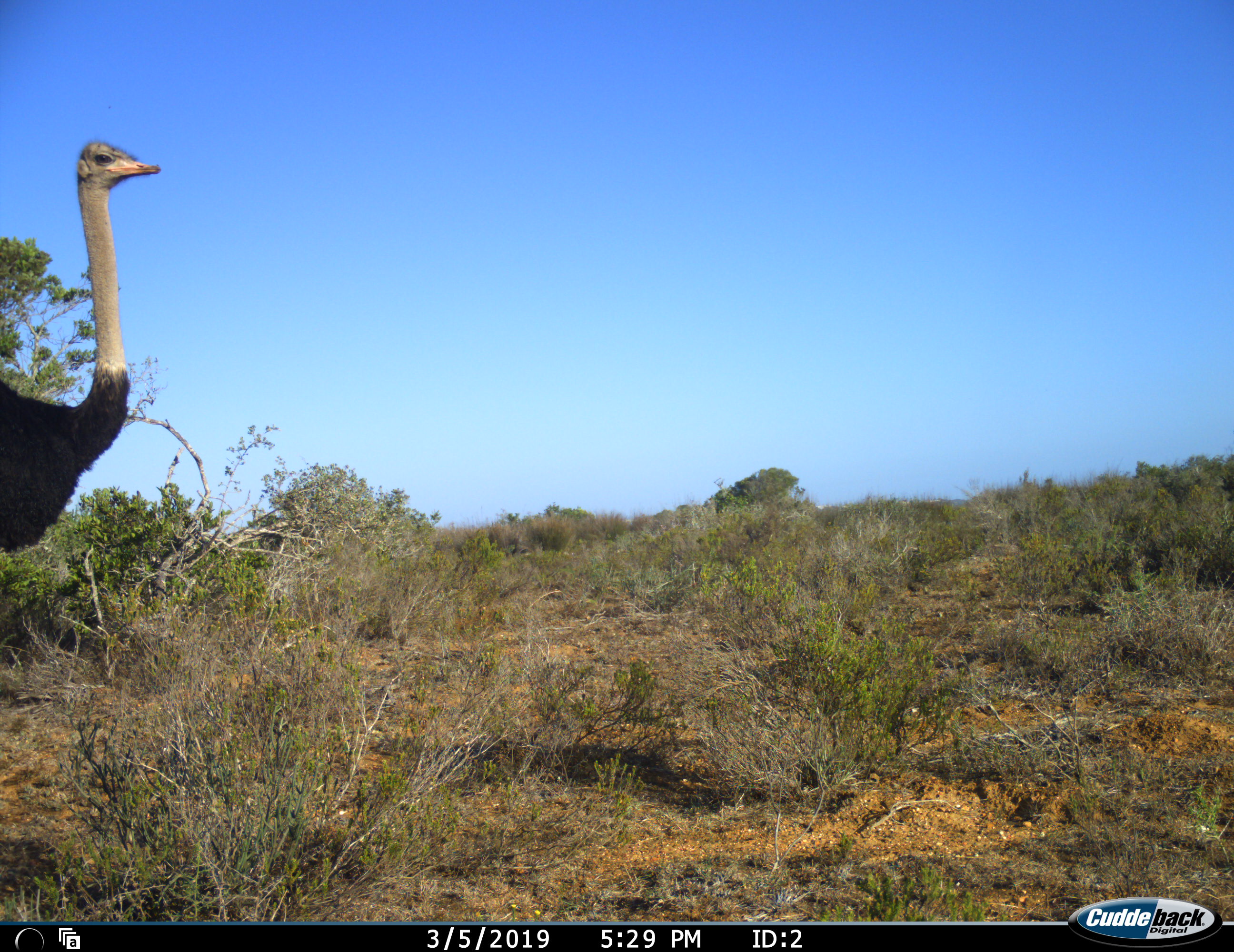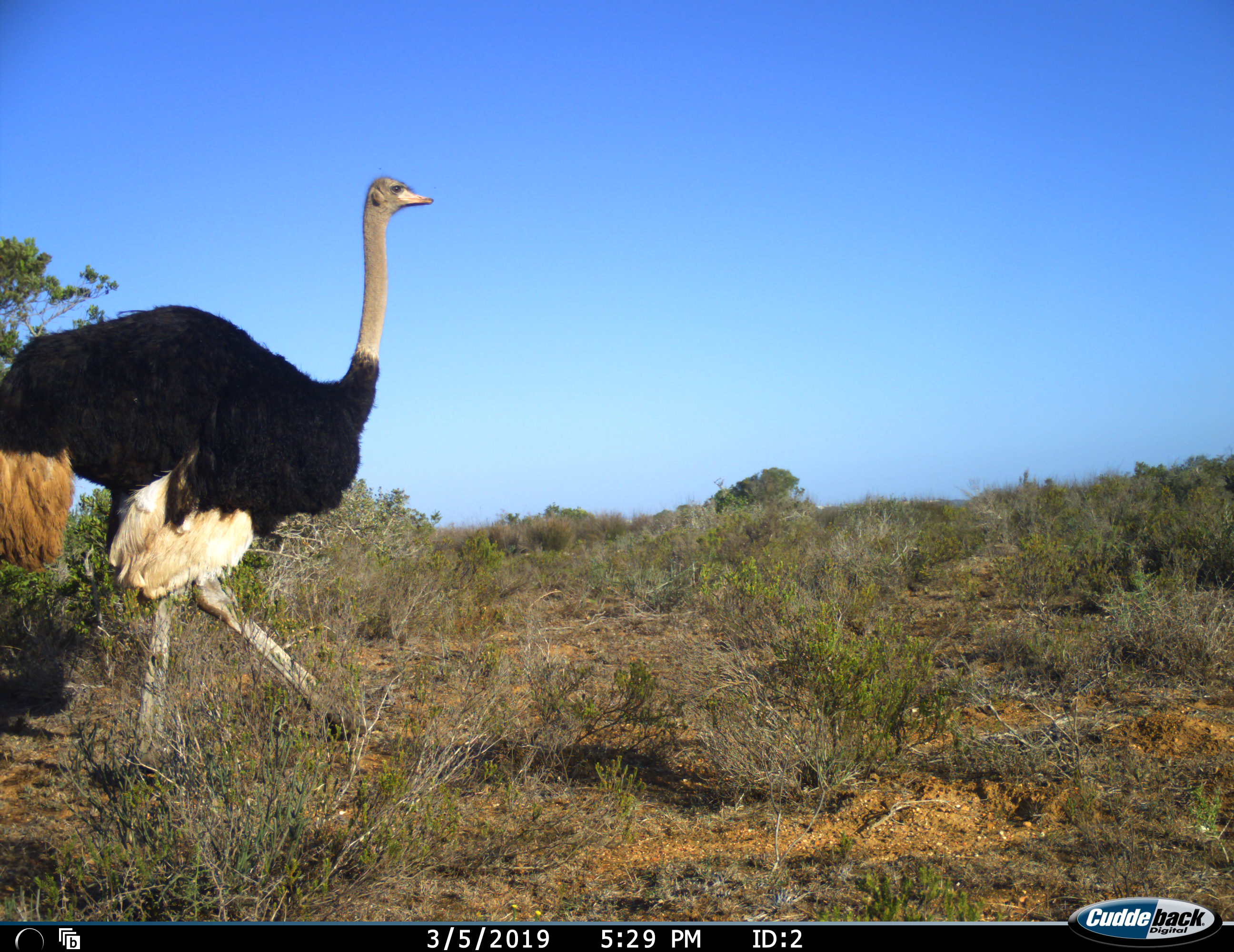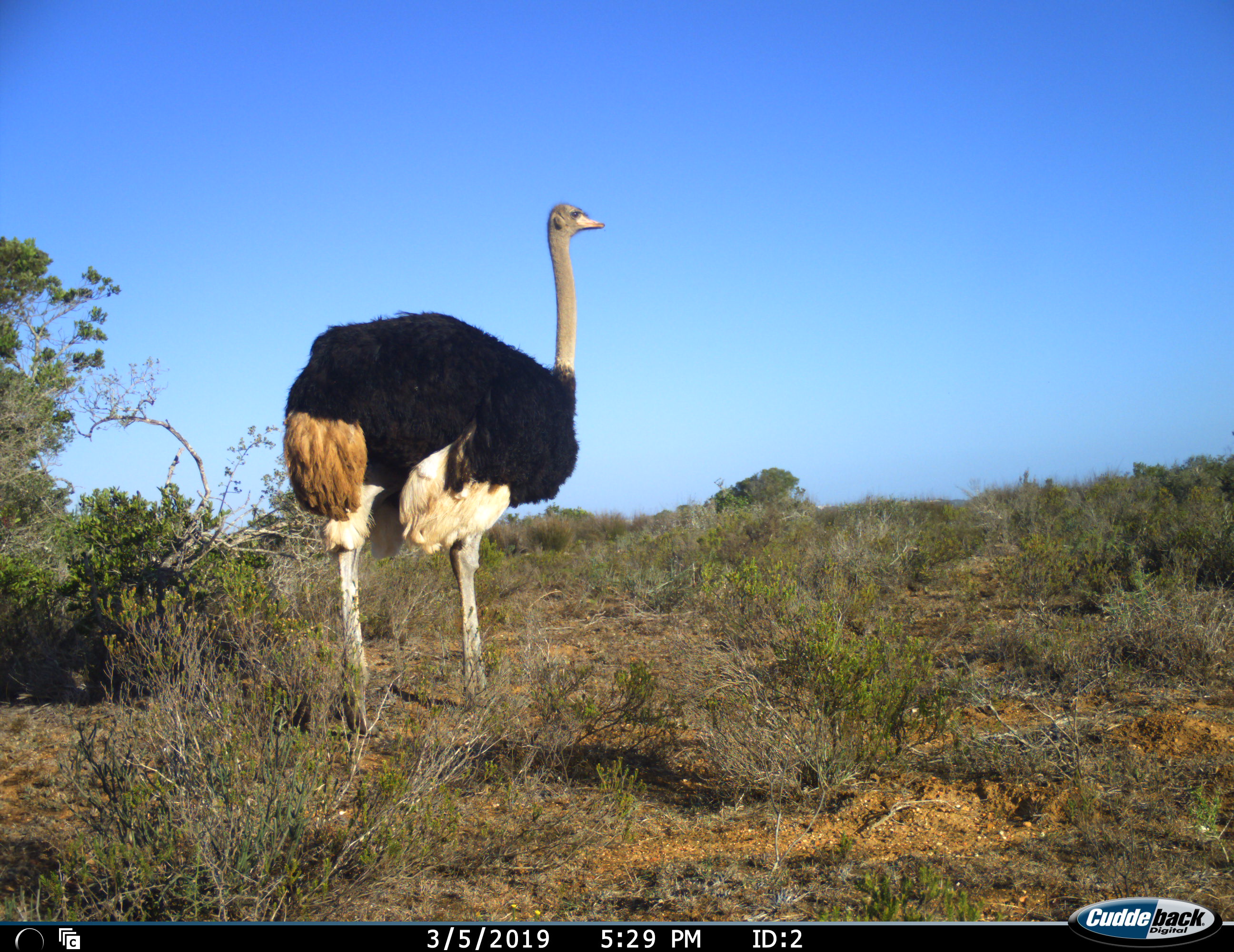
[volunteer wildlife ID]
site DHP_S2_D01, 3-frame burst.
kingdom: Animalia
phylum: Chordata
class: Aves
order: Struthioniformes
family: Struthionidae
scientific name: Struthionidae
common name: ostrich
Ostrich (Struthionidae), count 1. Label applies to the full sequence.